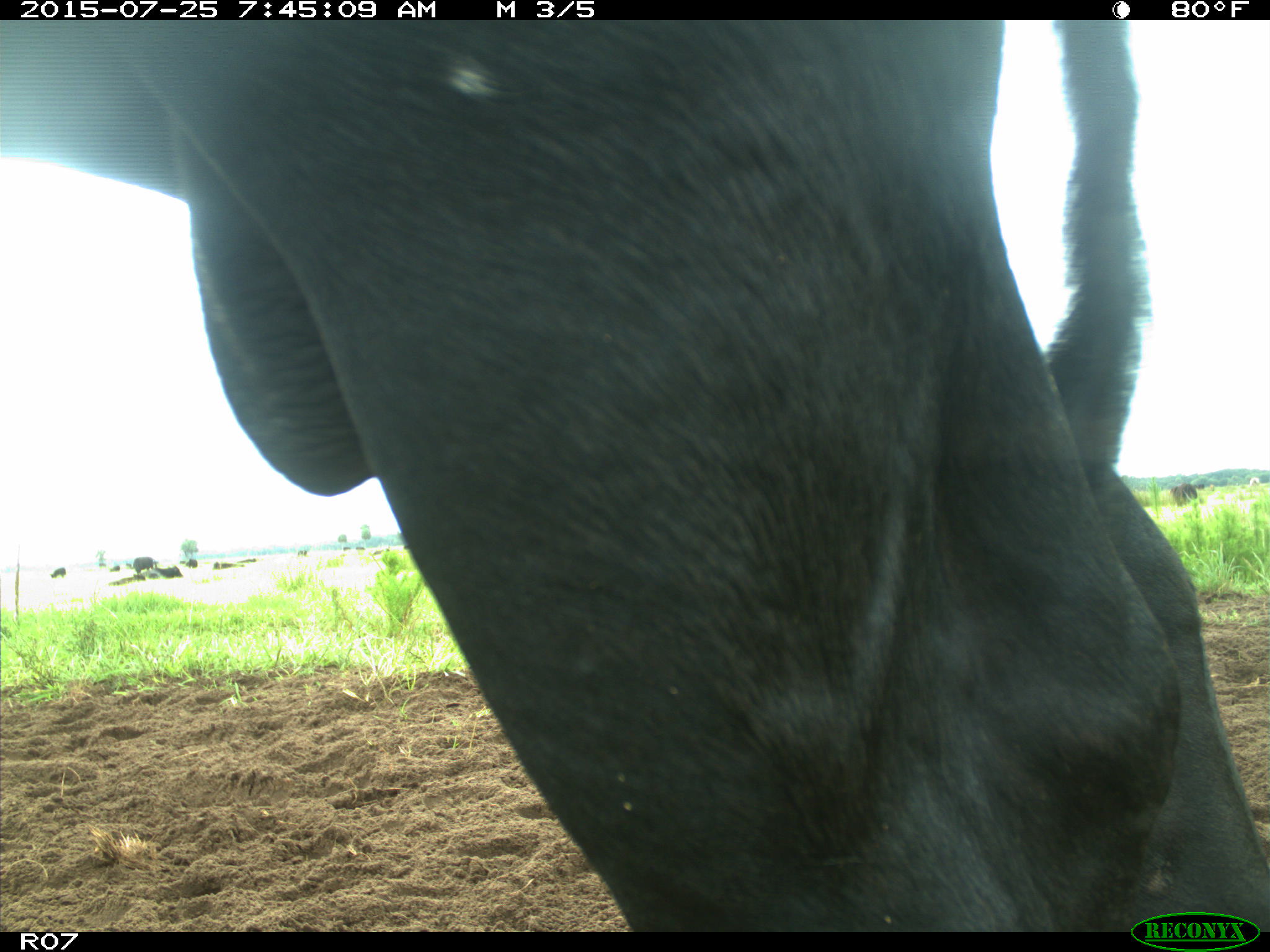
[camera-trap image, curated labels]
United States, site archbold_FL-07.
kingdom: Animalia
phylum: Chordata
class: Mammalia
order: Artiodactyla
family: Bovidae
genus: Bos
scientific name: Bos taurus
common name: domestic cow